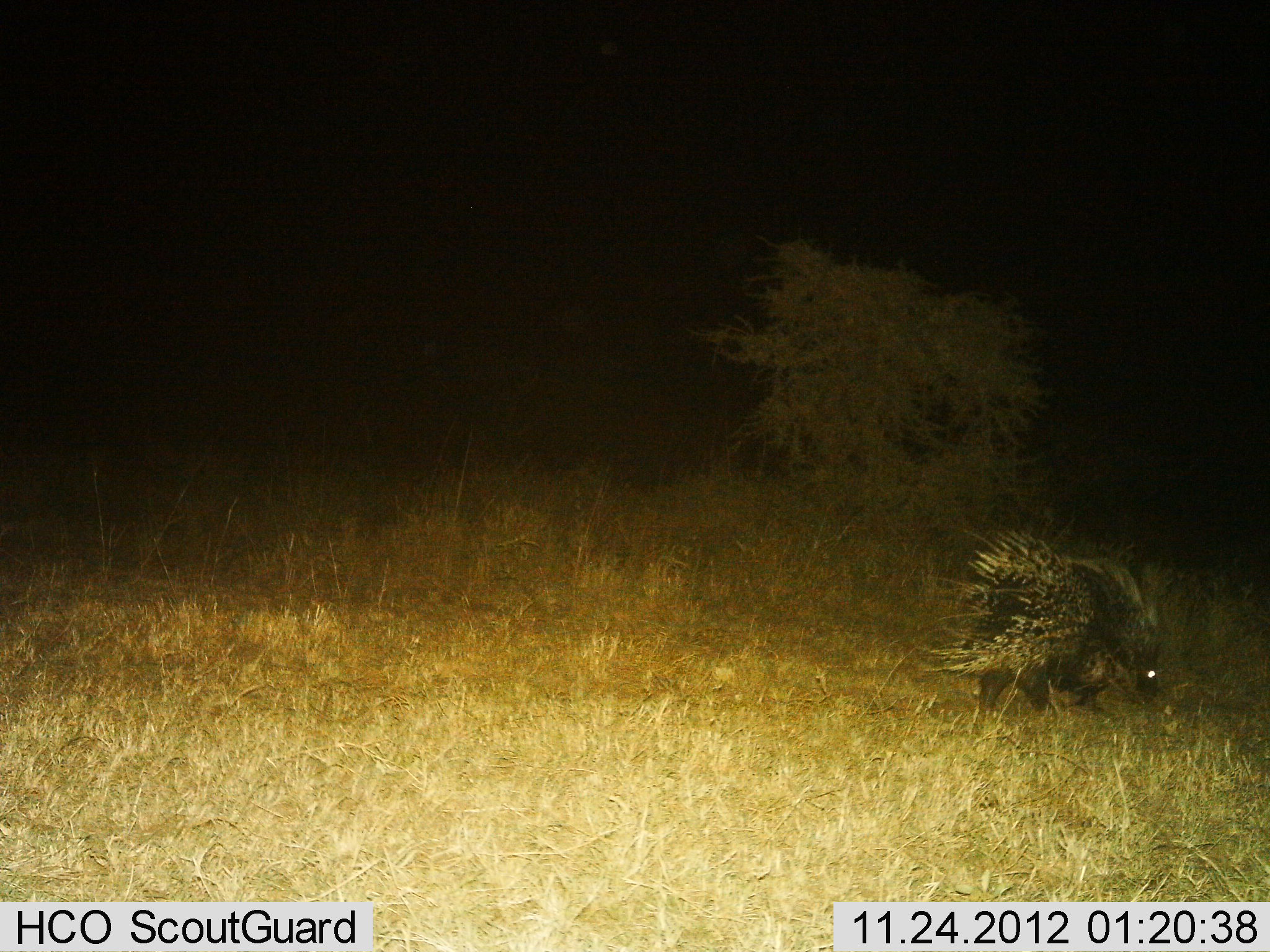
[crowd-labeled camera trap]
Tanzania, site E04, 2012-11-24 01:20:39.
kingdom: Animalia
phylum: Chordata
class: Mammalia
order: Rodentia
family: Hystricidae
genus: Hystrix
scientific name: Hystrix cristata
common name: crested porcupine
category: porcupine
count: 1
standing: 24%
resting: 0%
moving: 65%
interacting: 0%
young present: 0%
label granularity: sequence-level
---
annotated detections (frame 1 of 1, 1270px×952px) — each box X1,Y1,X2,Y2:
animal: 921,534,1175,719